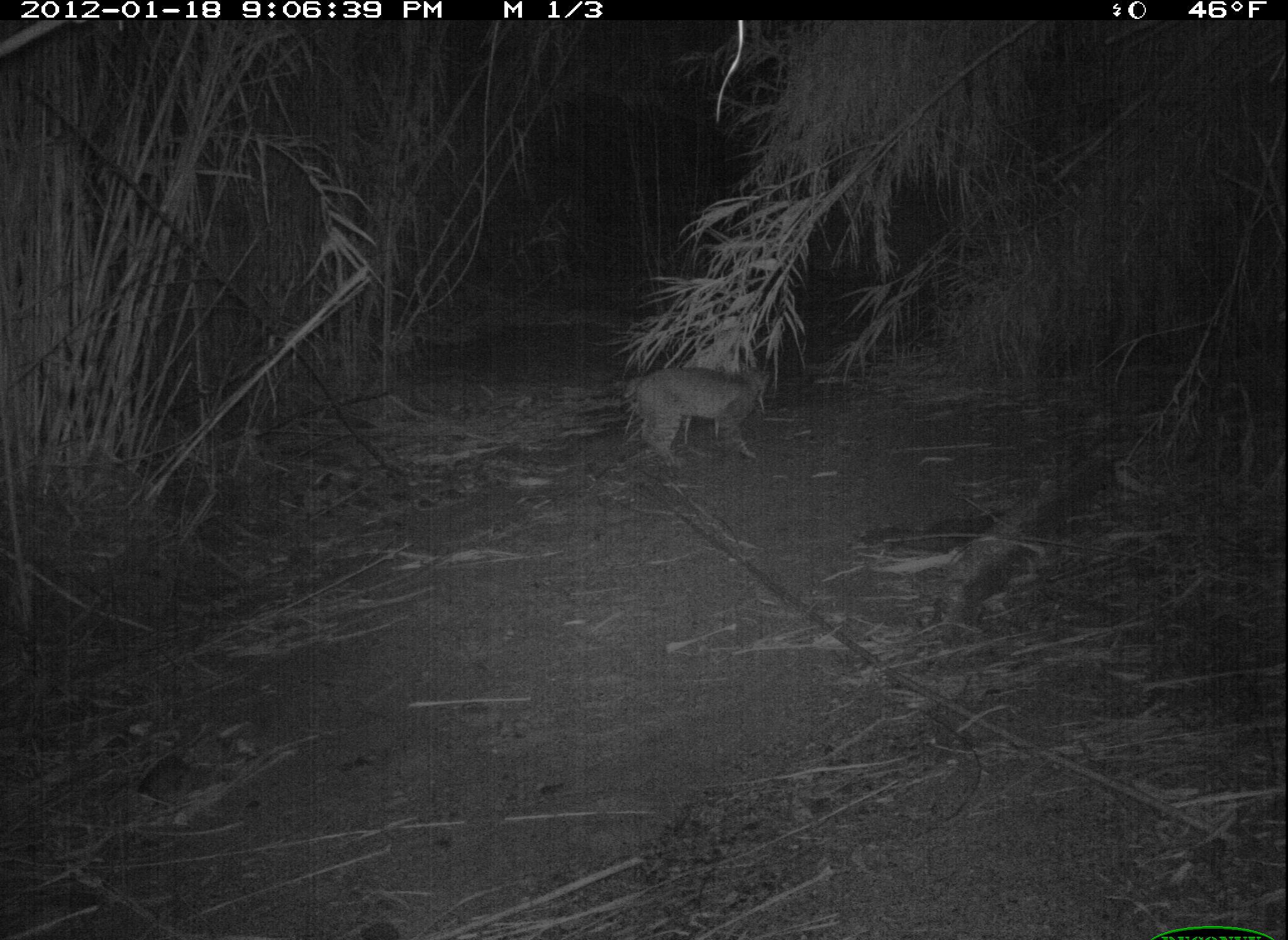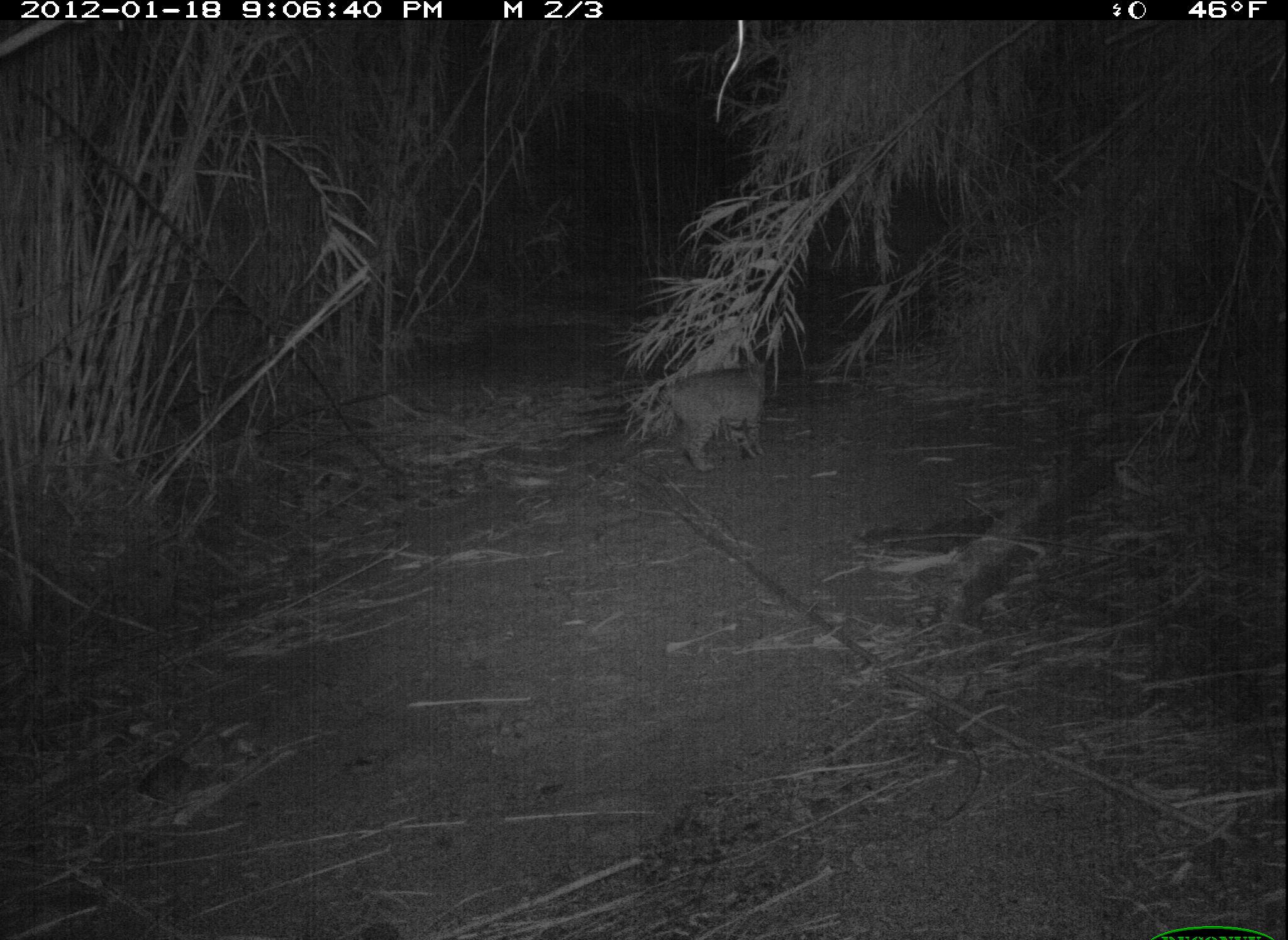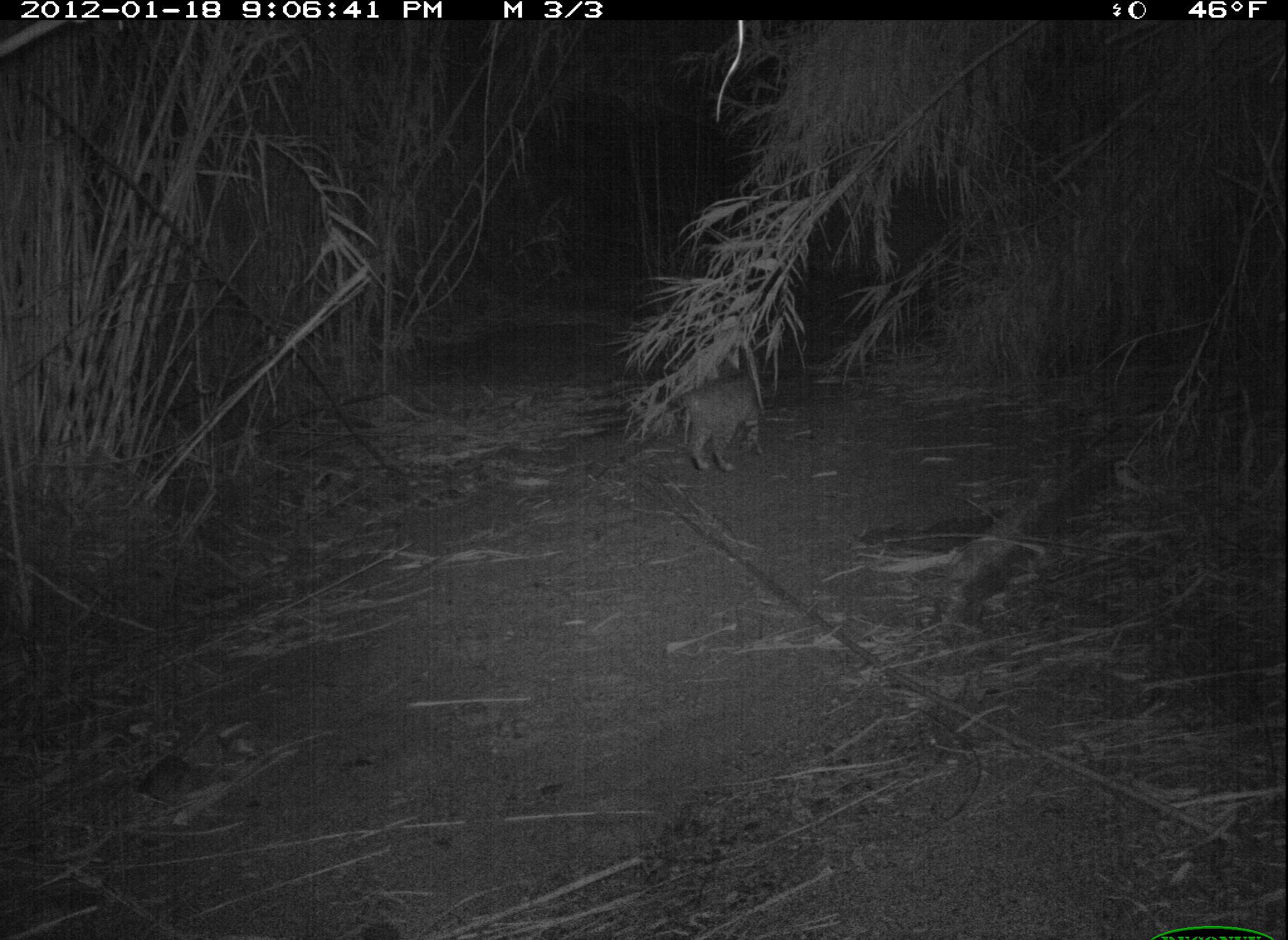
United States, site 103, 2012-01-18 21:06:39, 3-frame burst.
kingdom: Animalia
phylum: Chordata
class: Mammalia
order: Carnivora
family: Felidae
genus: Lynx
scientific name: Lynx rufus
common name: bobcat